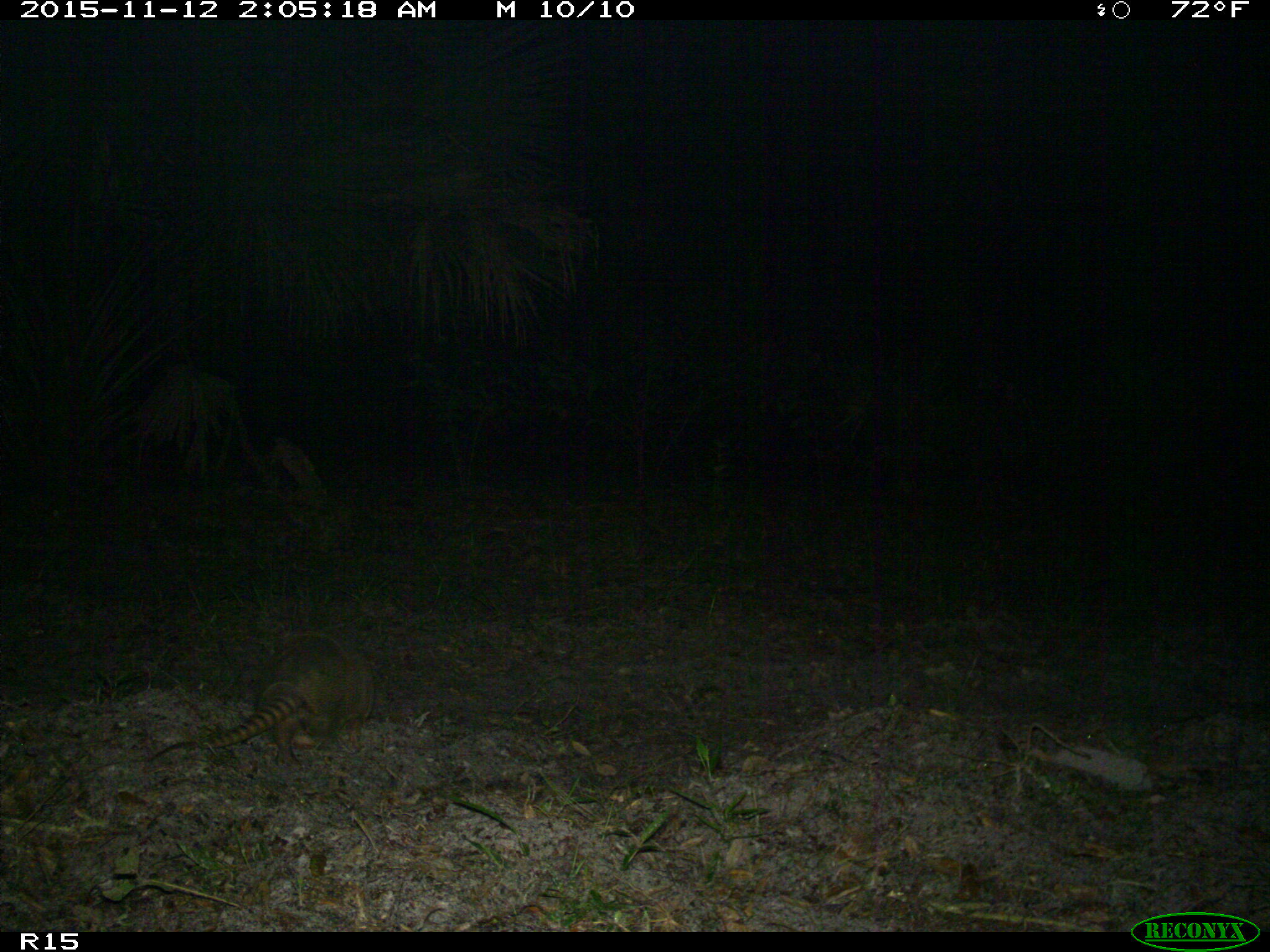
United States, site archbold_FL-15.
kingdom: Animalia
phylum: Chordata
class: Mammalia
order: Cingulata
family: Dasypodidae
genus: Dasypus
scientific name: Dasypus novemcinctus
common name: nine-banded armadillo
Dasypus novemcinctus (nine-banded armadillo).